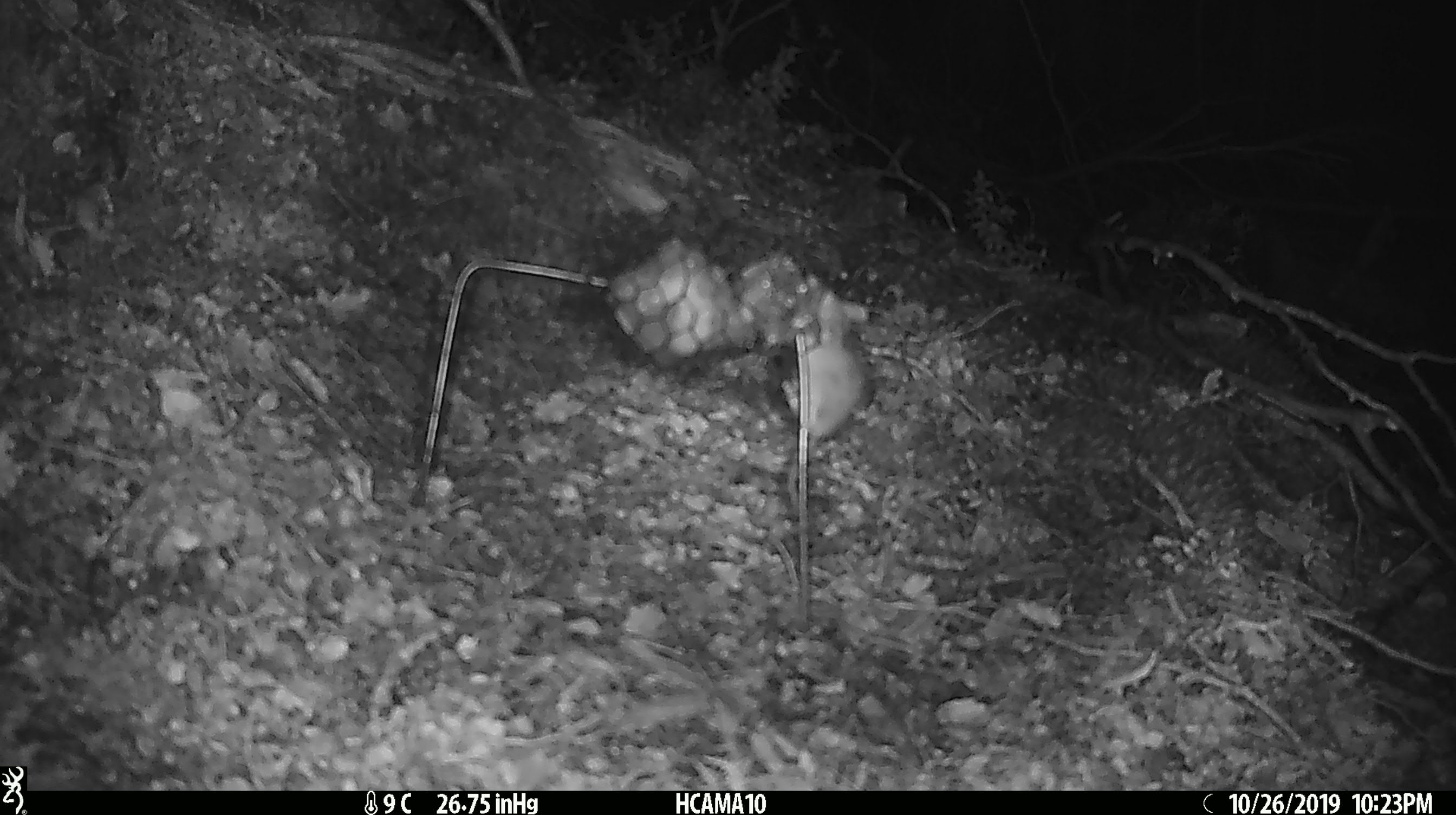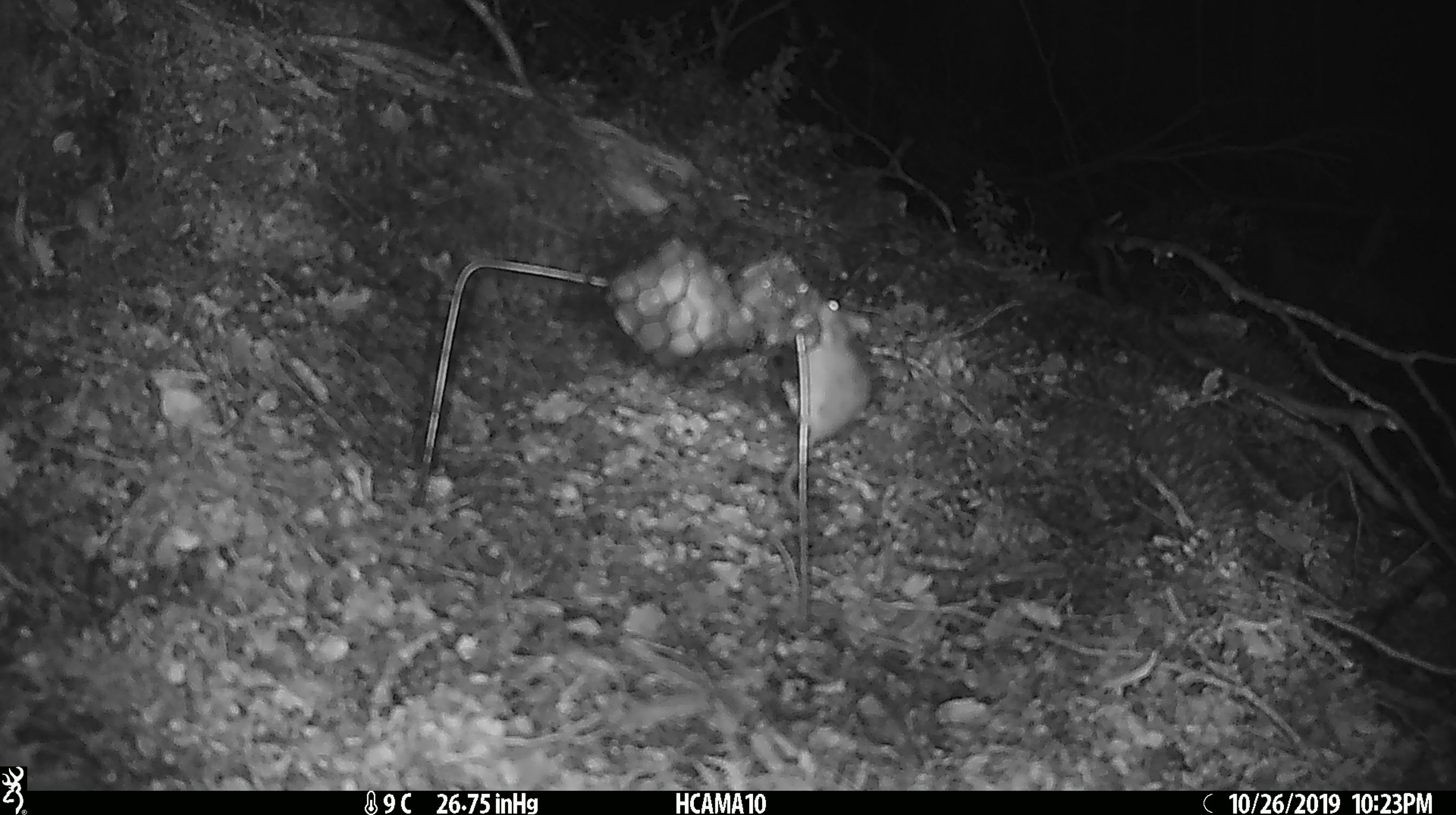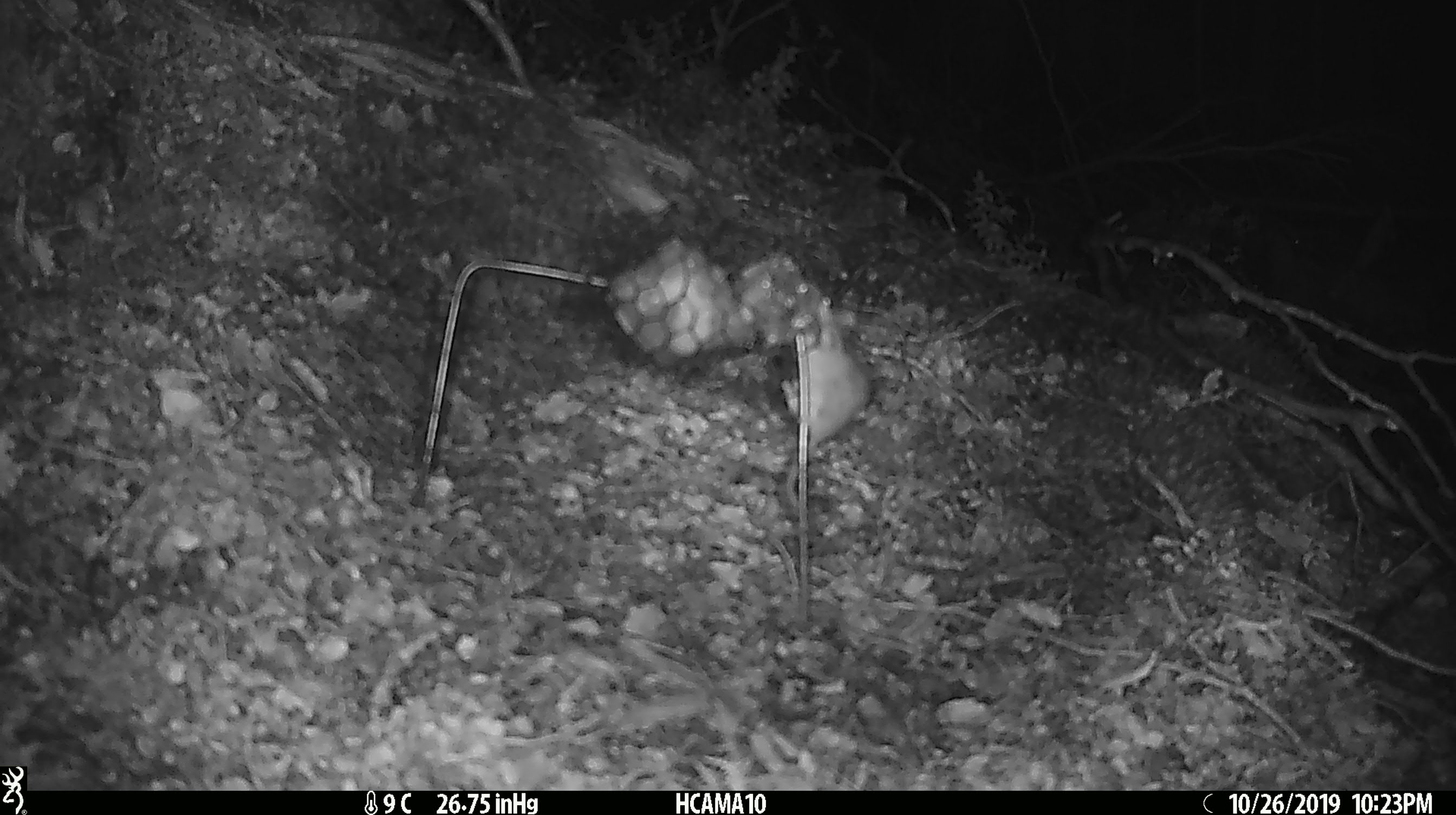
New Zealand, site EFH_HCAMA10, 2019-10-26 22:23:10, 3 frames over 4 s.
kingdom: Animalia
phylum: Chordata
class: Mammalia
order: Rodentia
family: Muridae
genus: Mus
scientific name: Mus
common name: mouse